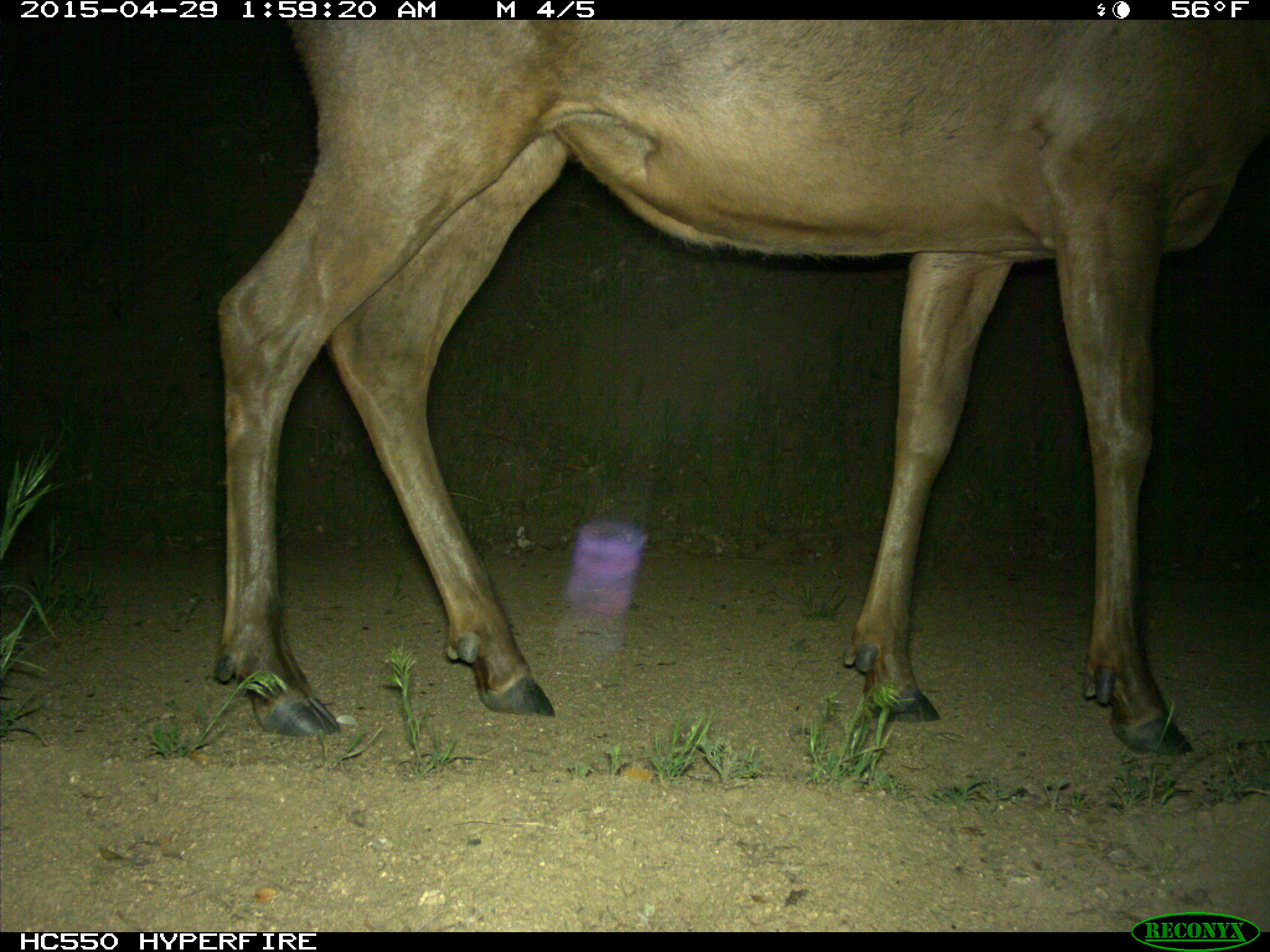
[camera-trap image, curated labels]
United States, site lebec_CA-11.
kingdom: Animalia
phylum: Chordata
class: Mammalia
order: Artiodactyla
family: Cervidae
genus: Cervus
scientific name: Cervus canadensis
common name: elk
Cervus canadensis (elk).